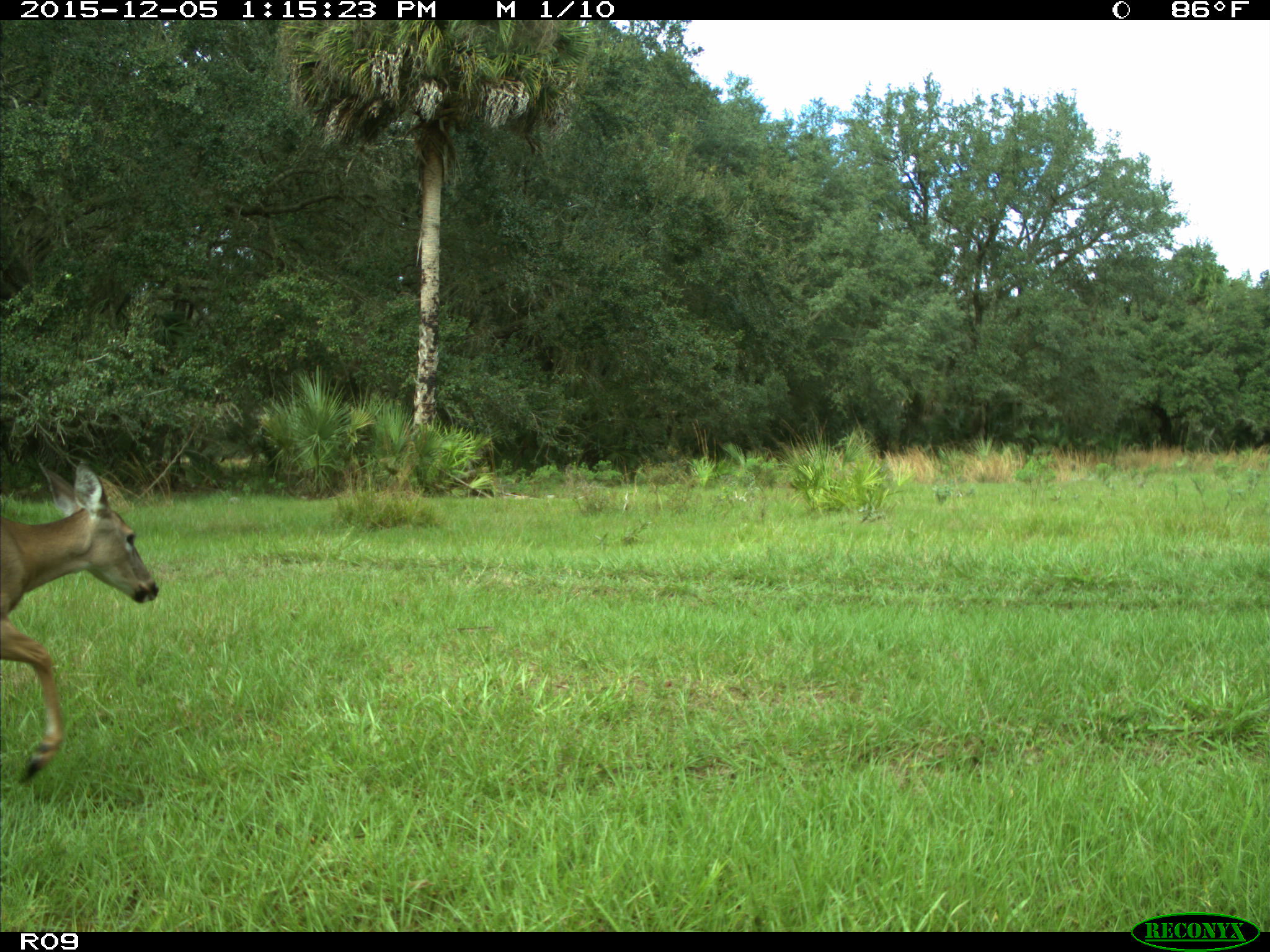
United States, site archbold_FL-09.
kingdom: Animalia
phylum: Chordata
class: Mammalia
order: Artiodactyla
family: Cervidae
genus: Odocoileus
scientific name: Odocoileus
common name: deer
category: unidentified deer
Unidentified deer (deer) (Odocoileus).